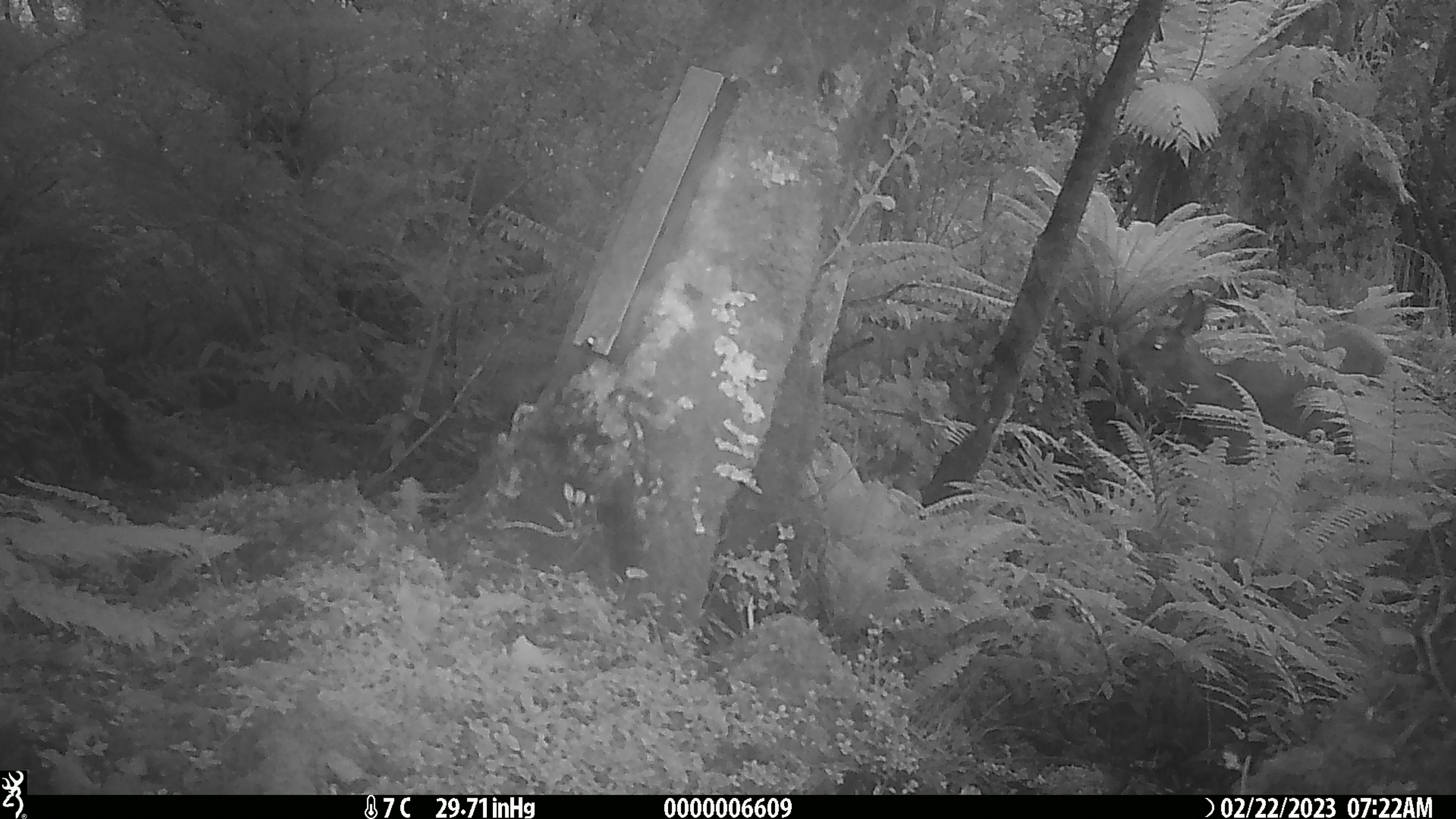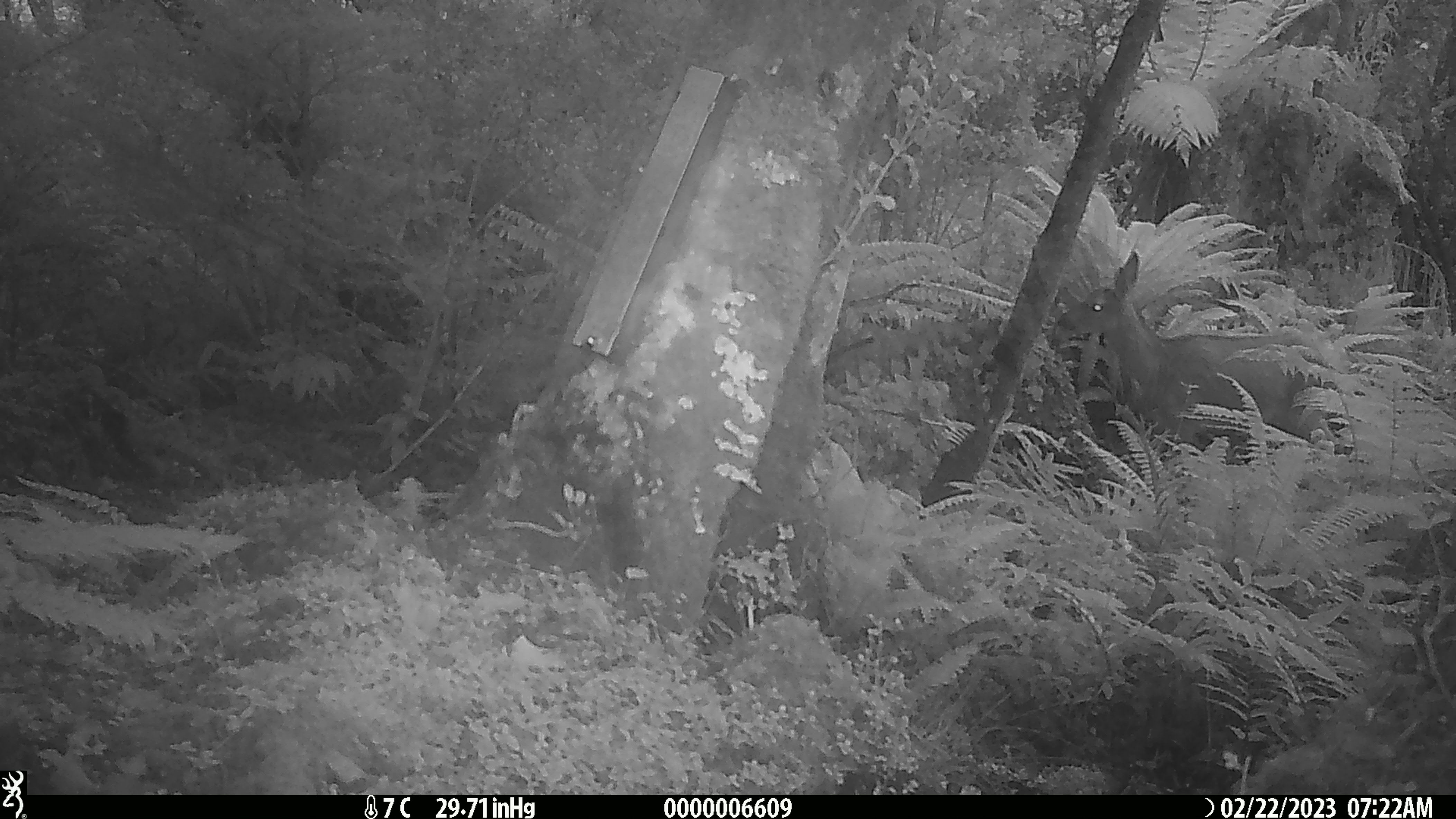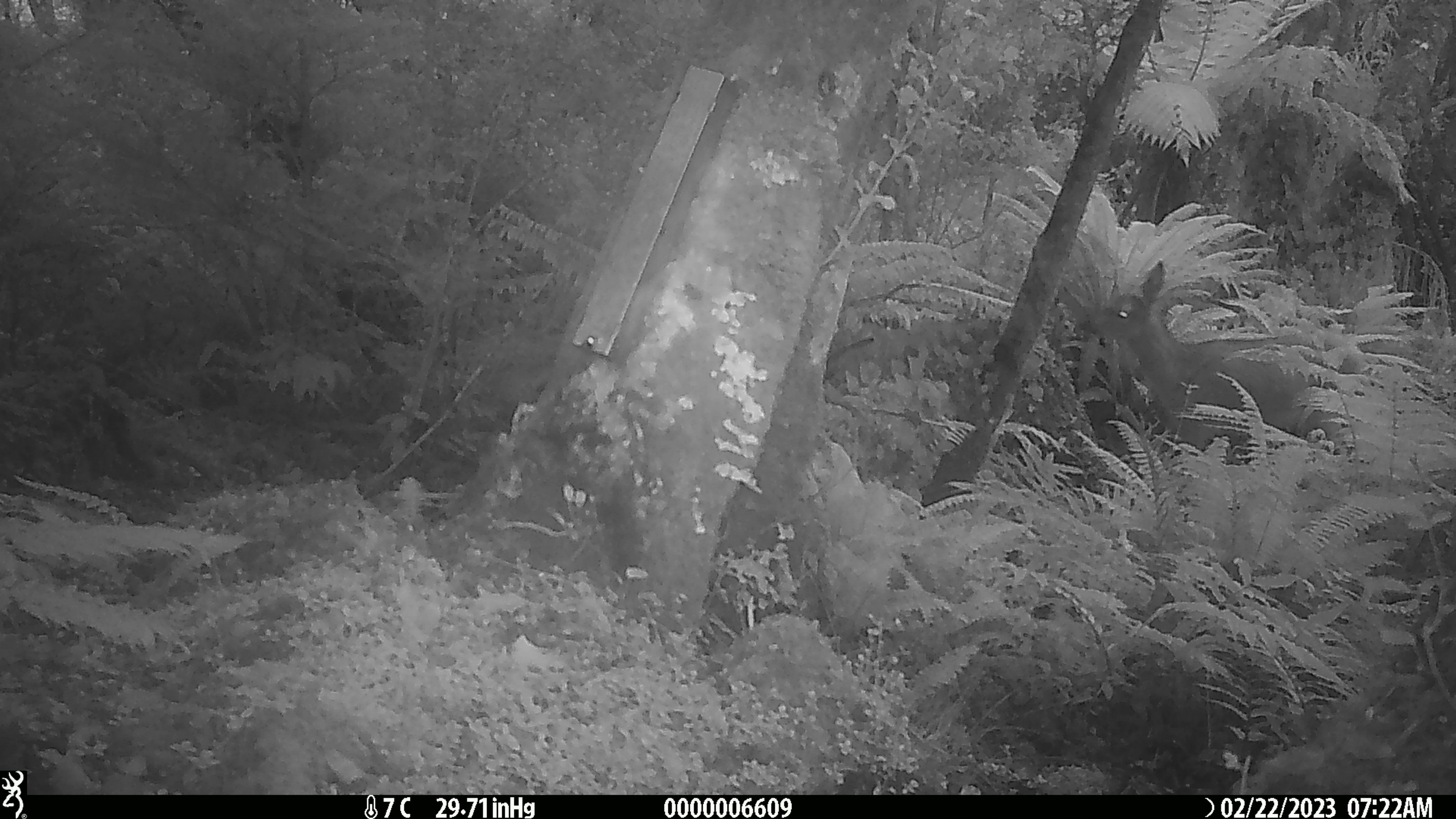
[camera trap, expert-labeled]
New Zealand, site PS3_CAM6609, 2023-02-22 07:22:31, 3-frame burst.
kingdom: Animalia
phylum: Chordata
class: Mammalia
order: Artiodactyla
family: Cervidae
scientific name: Cervidae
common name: deer